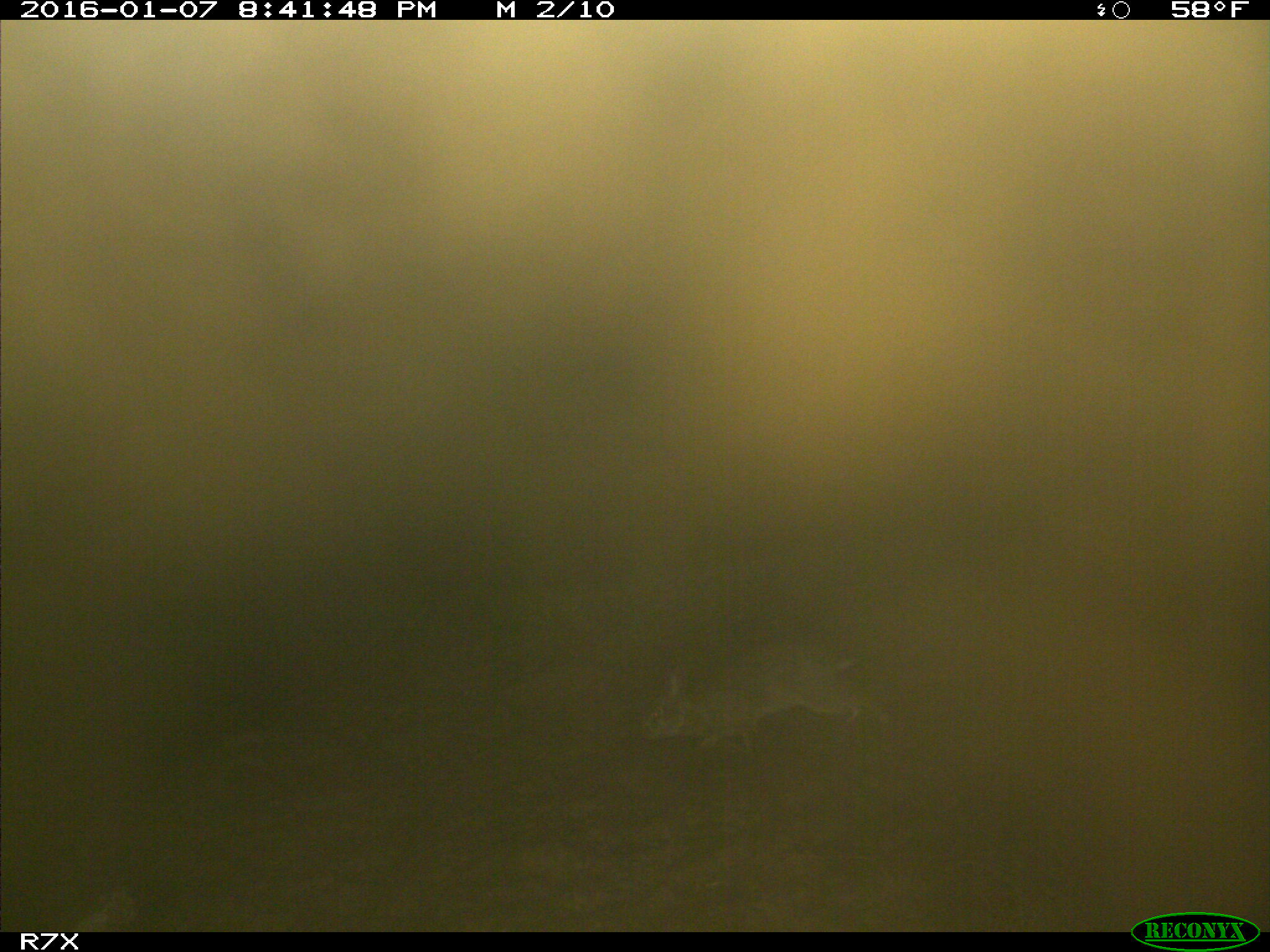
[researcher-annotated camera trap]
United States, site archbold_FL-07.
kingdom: Animalia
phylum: Chordata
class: Mammalia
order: Lagomorpha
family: Leporidae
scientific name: Leporidae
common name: rabbits and hares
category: unidentified rabbit